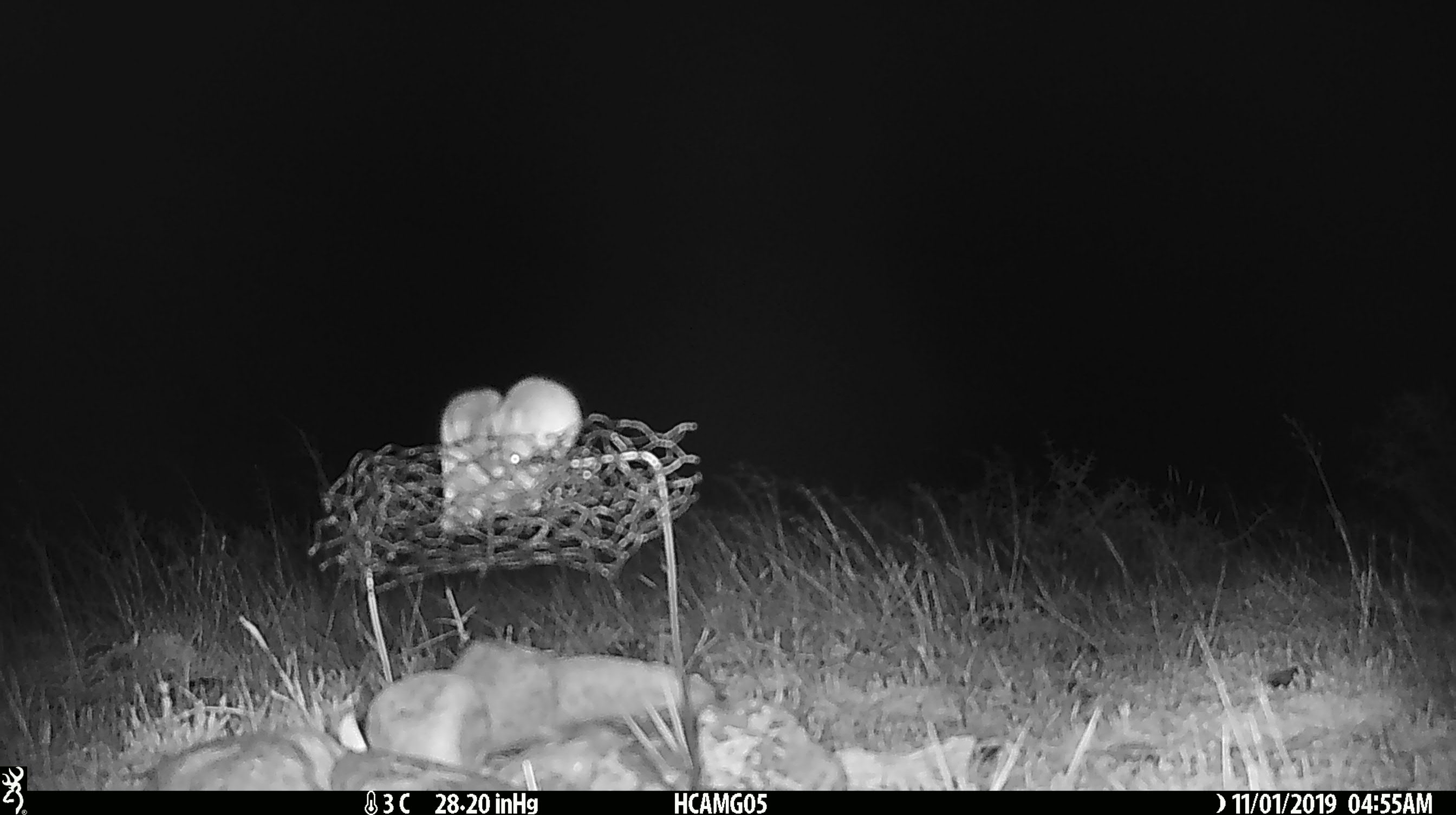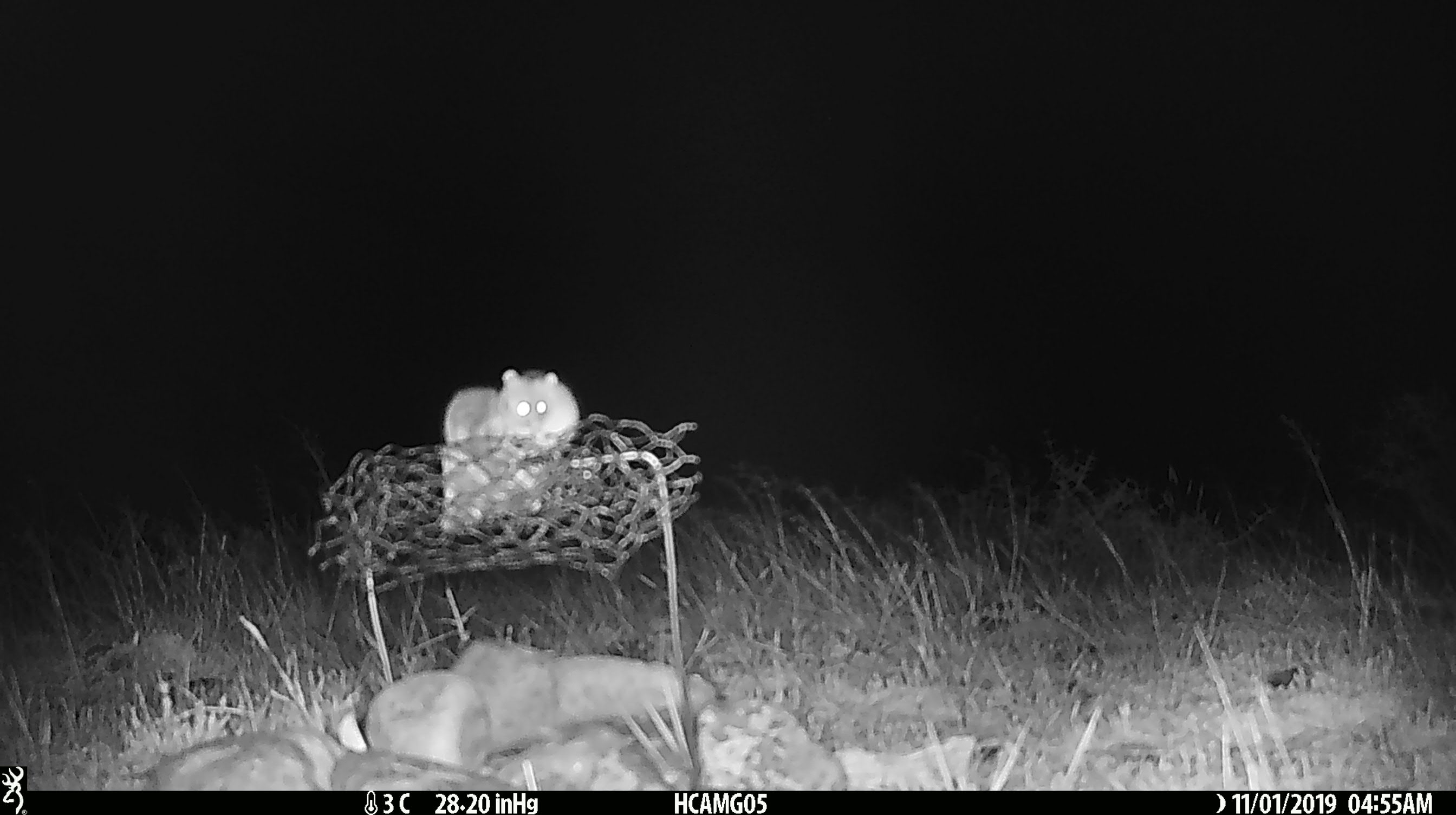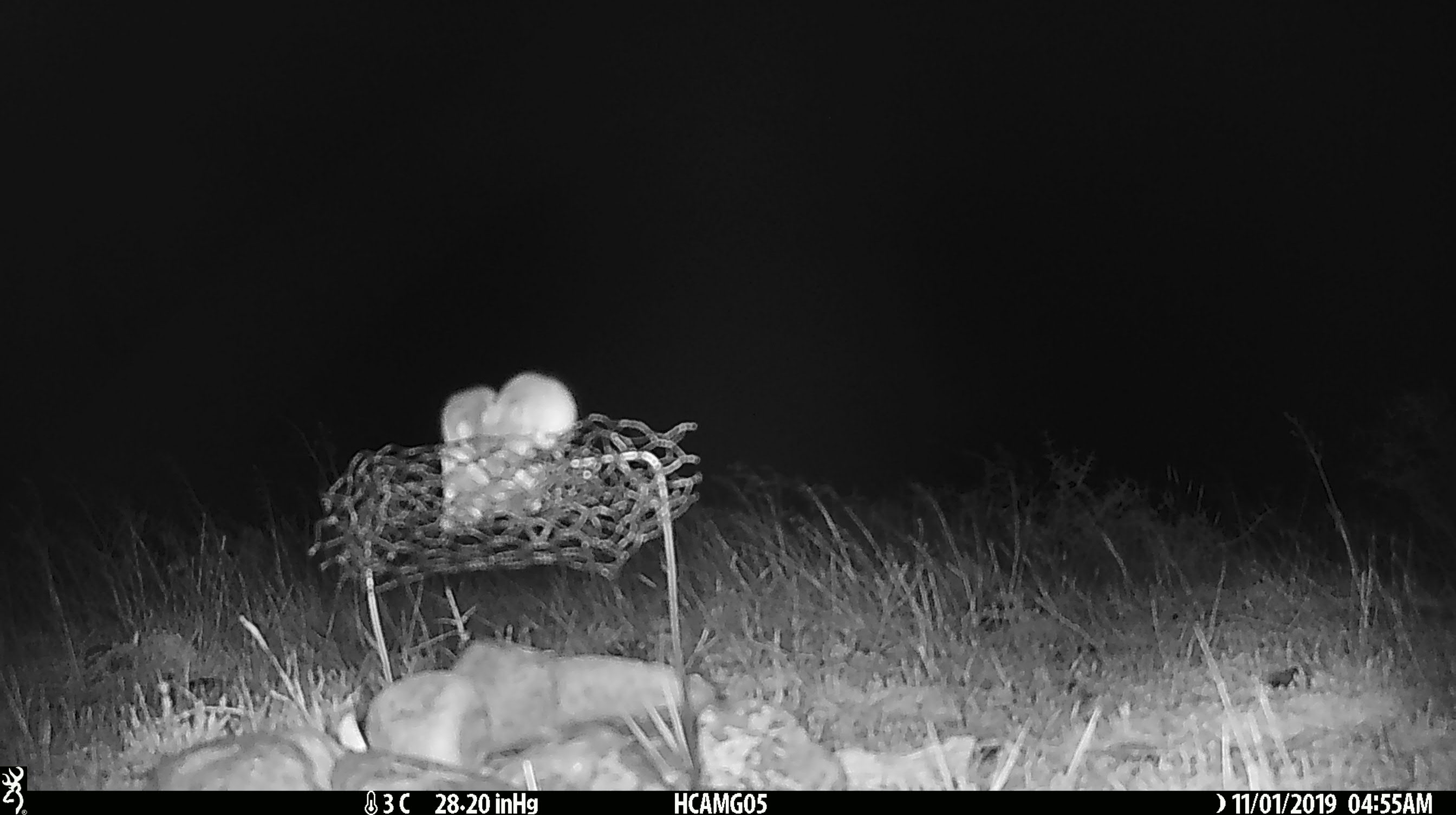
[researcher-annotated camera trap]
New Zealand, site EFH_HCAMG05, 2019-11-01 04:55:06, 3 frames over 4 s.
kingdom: Animalia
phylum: Chordata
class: Mammalia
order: Rodentia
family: Muridae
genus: Mus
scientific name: Mus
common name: mouse